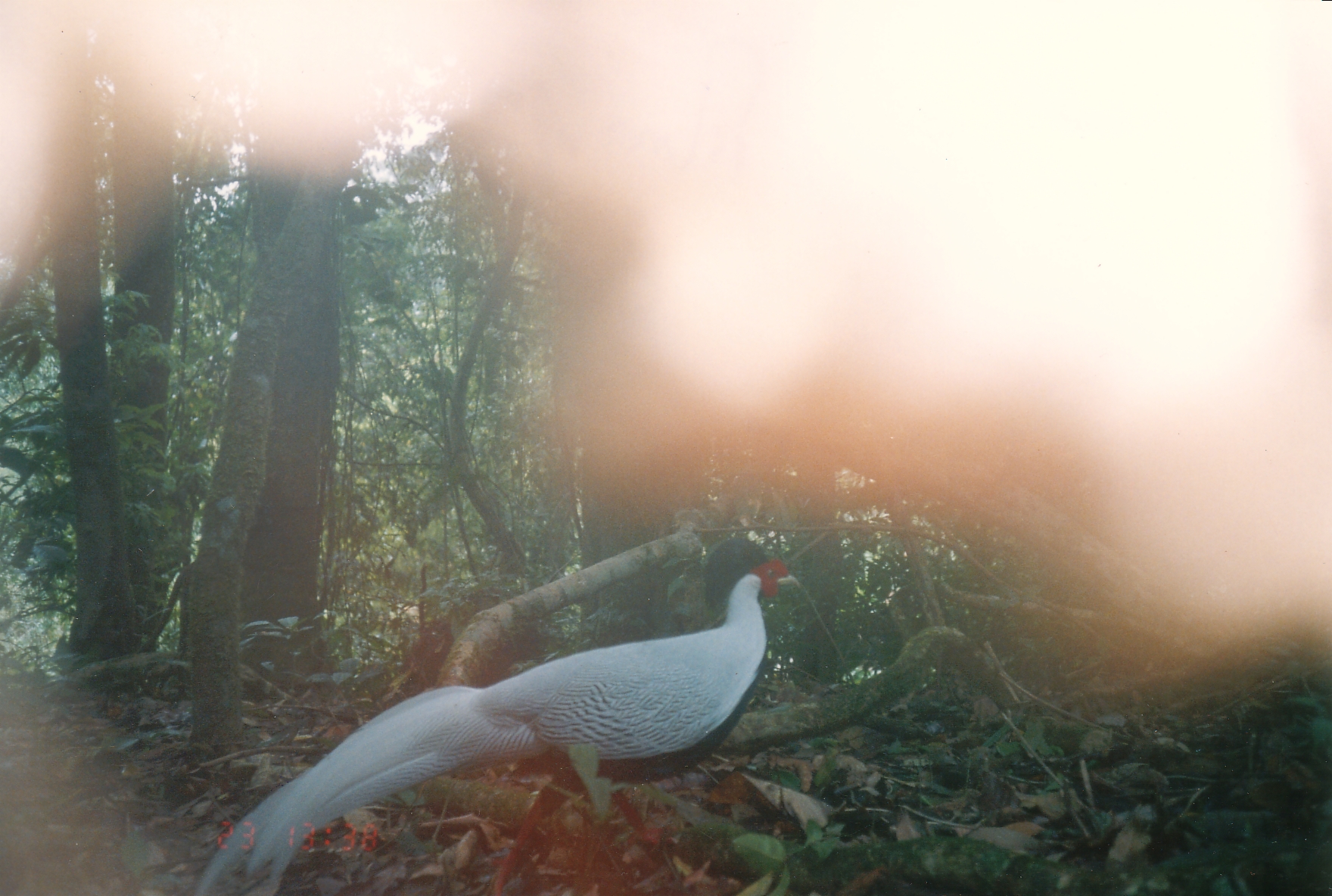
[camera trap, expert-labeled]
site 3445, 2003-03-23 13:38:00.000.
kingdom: Animalia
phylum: Chordata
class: Aves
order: Galliformes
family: Phasianidae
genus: Lophura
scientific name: Lophura nycthemera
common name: silver pheasant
Lophura nycthemera (silver pheasant), count 1.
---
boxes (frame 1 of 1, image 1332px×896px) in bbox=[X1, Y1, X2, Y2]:
lophura nycthemera: bbox=[187, 537, 804, 893]